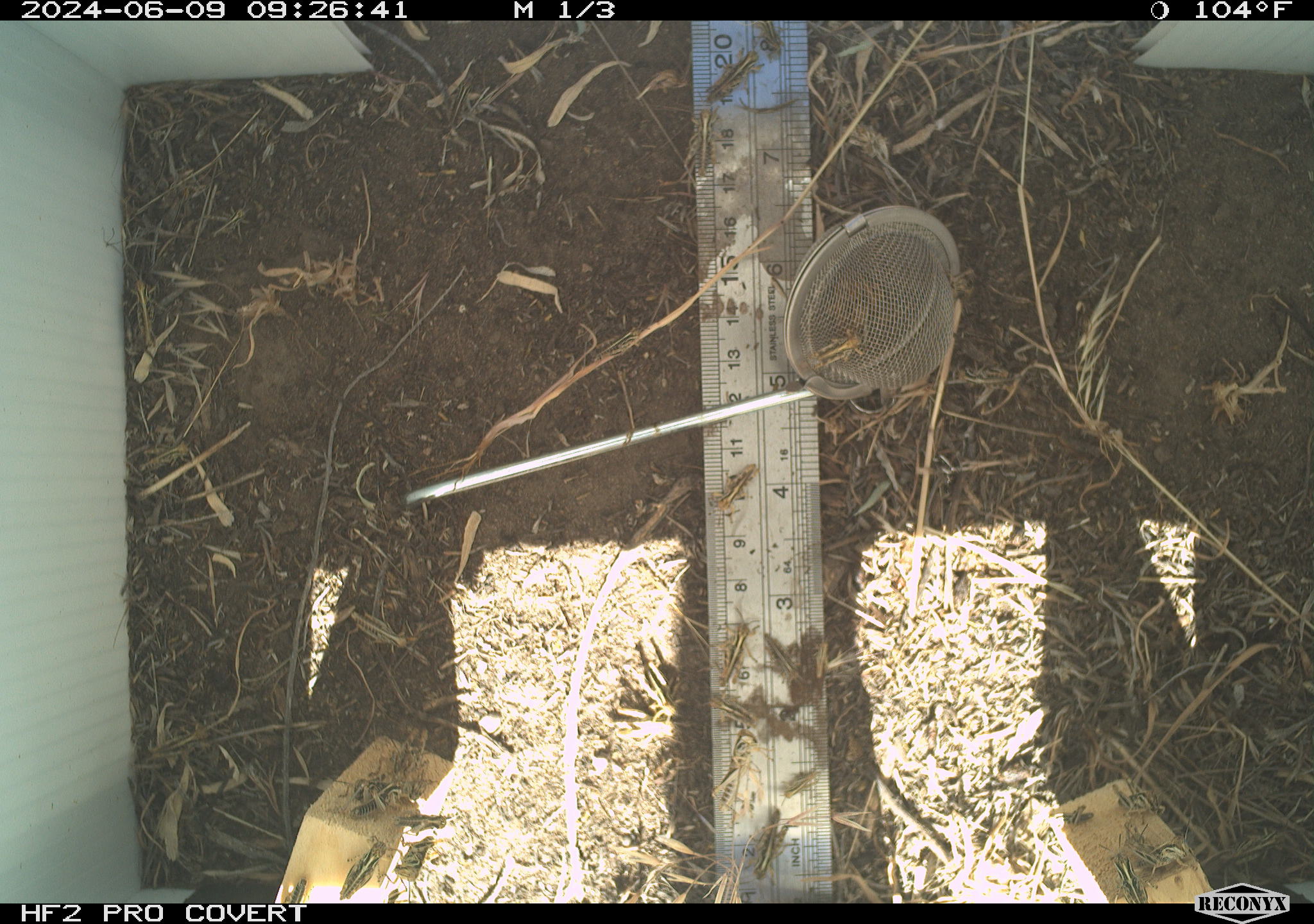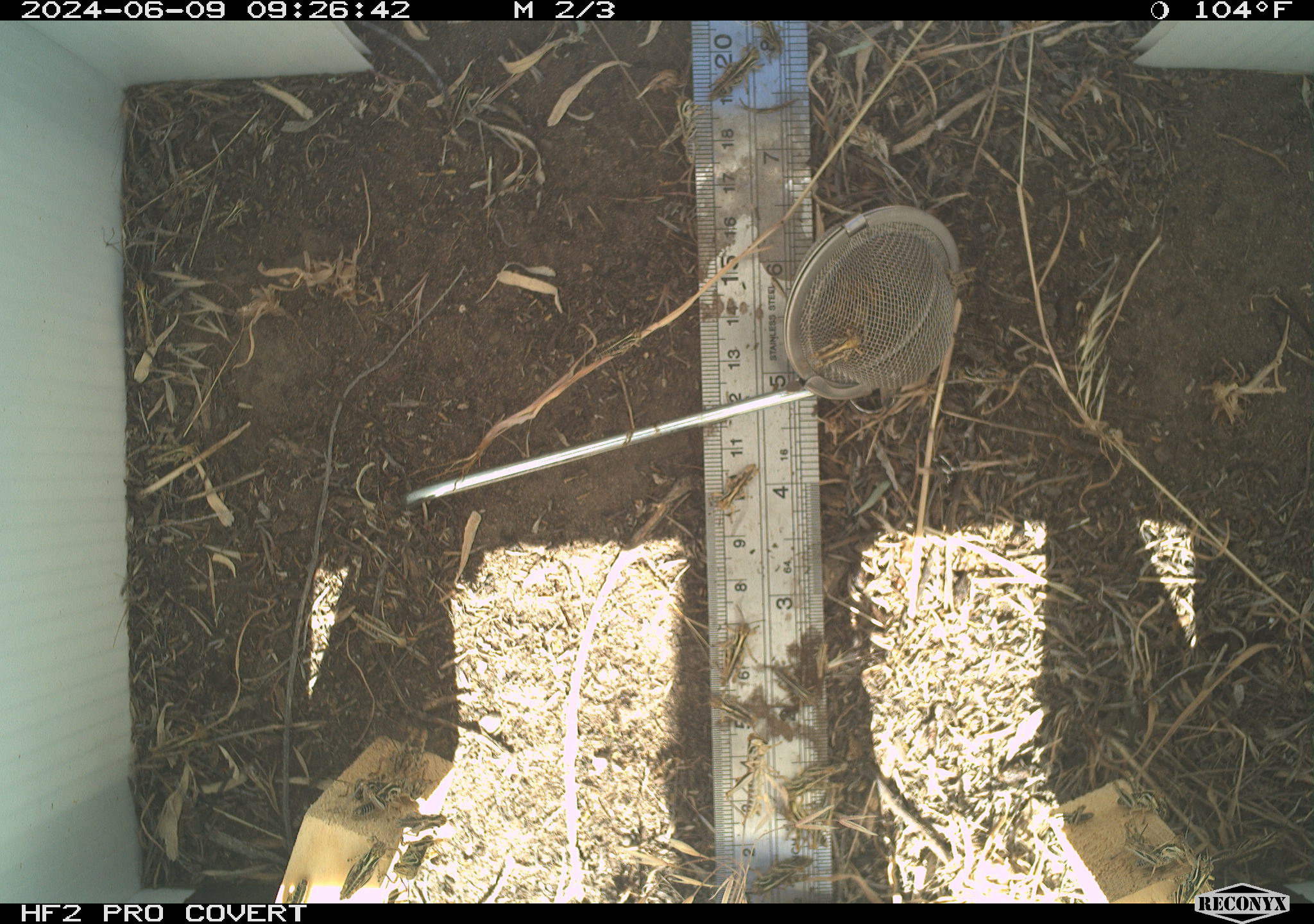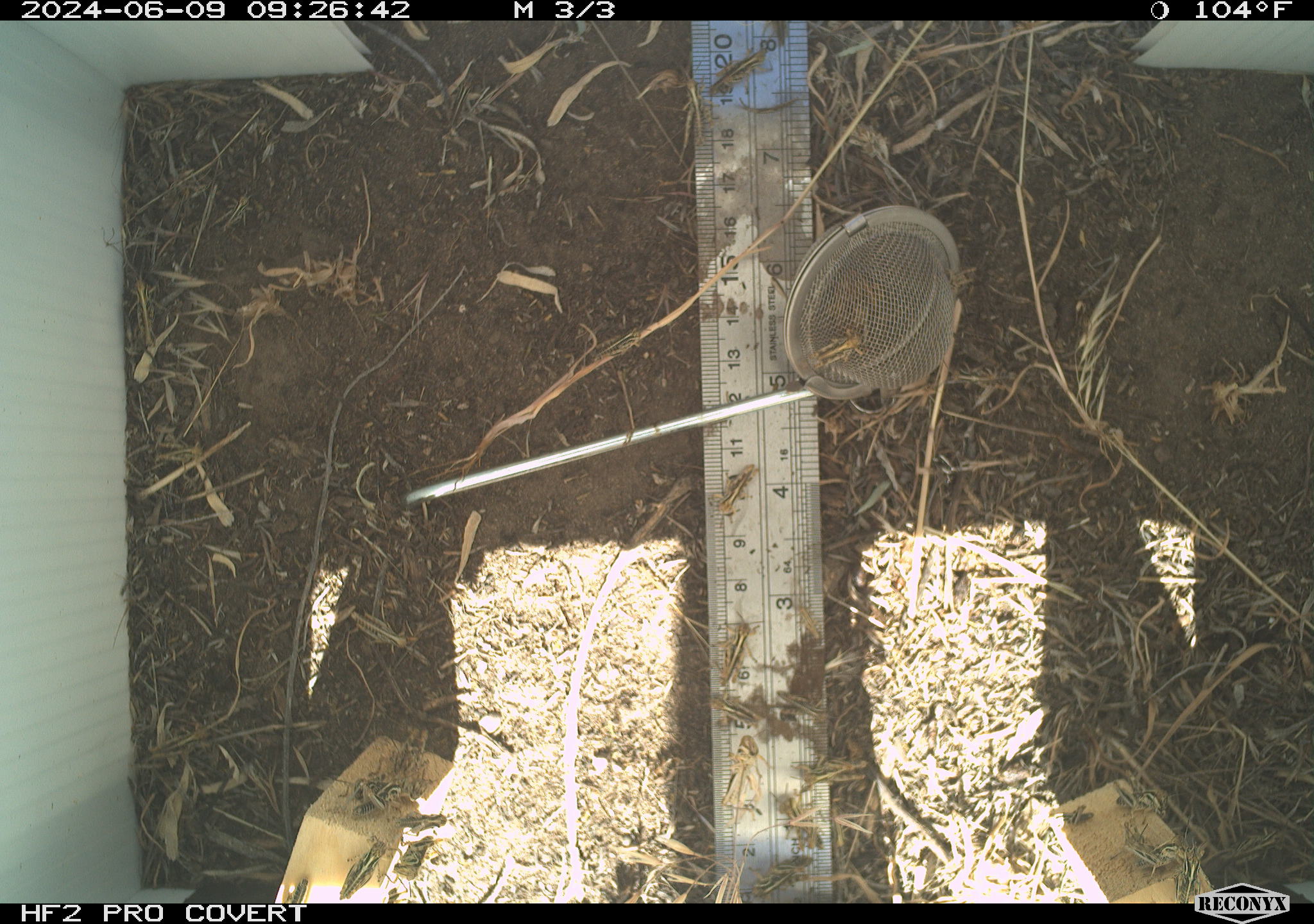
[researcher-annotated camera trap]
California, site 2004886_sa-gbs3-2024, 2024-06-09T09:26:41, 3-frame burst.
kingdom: Animalia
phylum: Arthropoda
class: Insecta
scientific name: Insecta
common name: insect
Insect (Insecta).